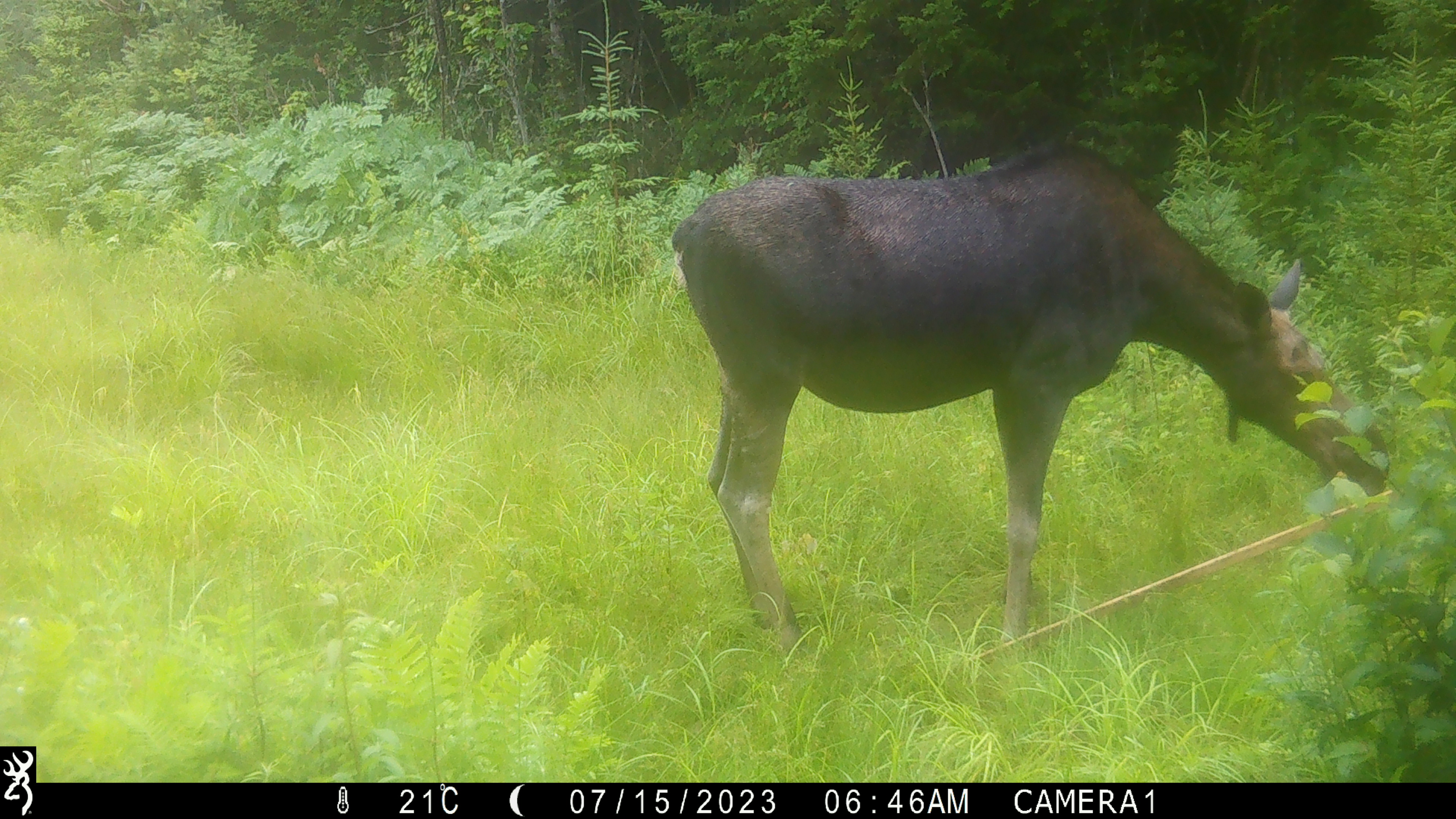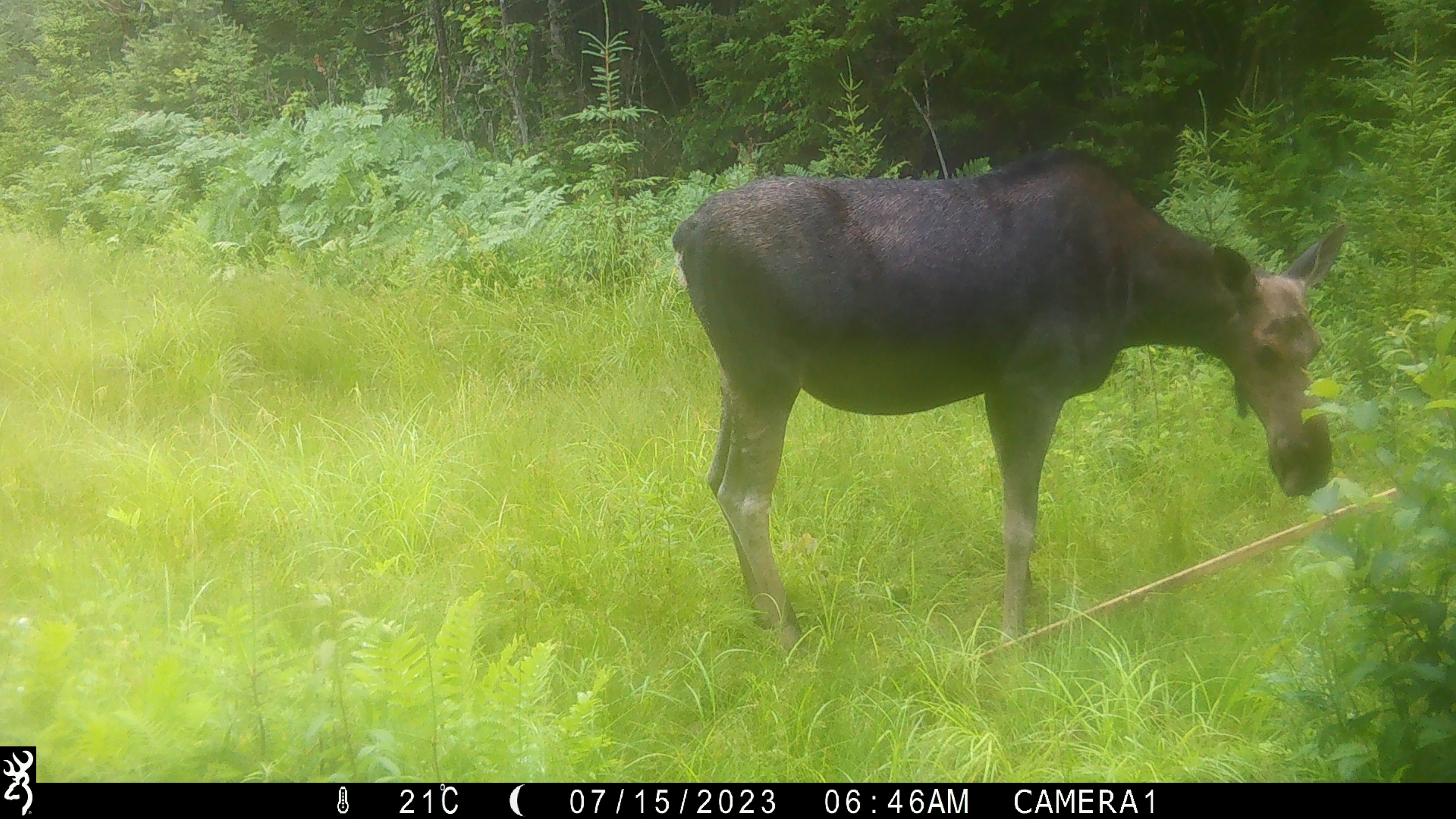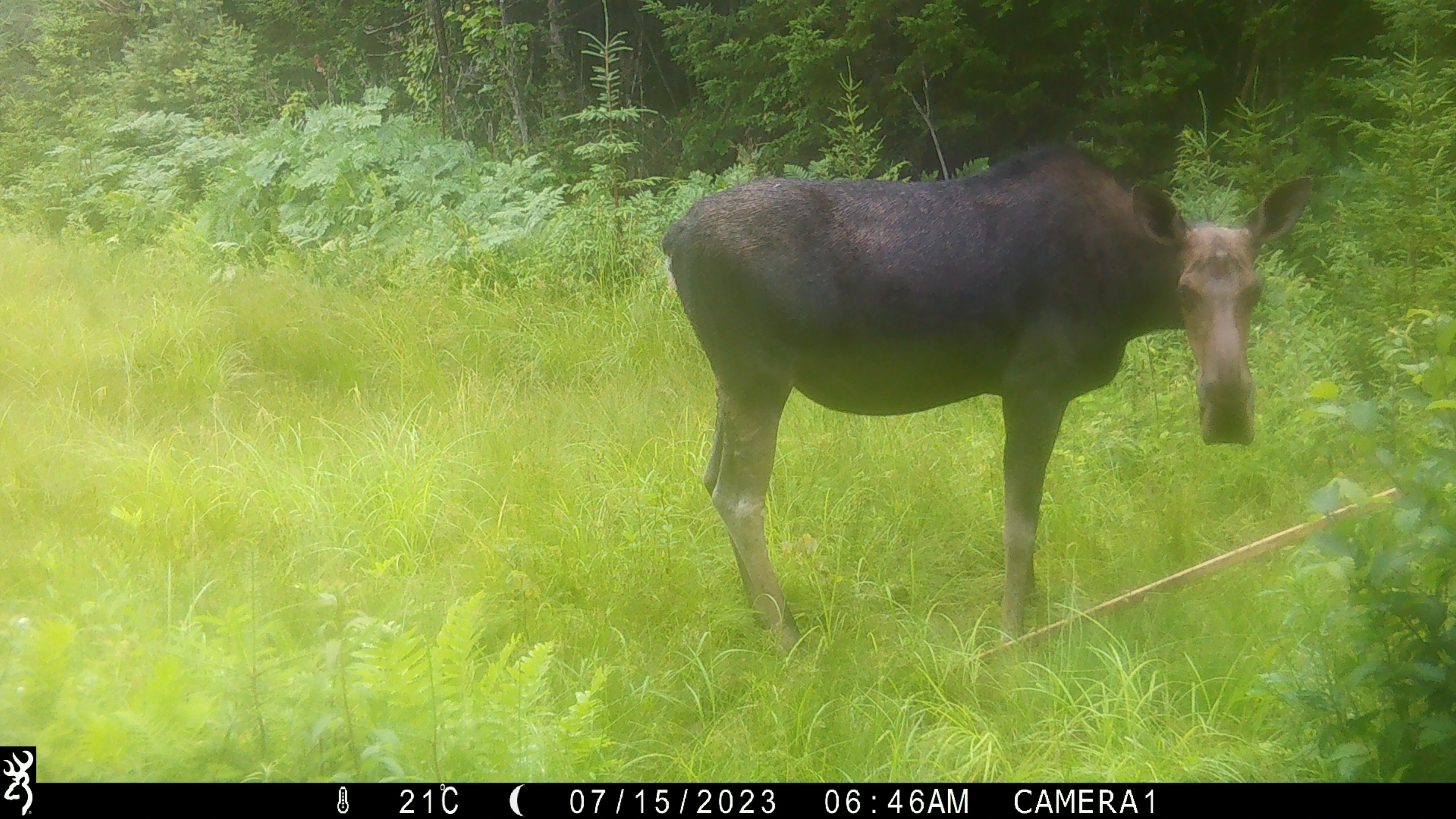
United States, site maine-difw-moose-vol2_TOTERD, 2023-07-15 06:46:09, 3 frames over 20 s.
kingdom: Animalia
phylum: Chordata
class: Mammalia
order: Artiodactyla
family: Cervidae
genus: Alces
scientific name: Alces alces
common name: moose